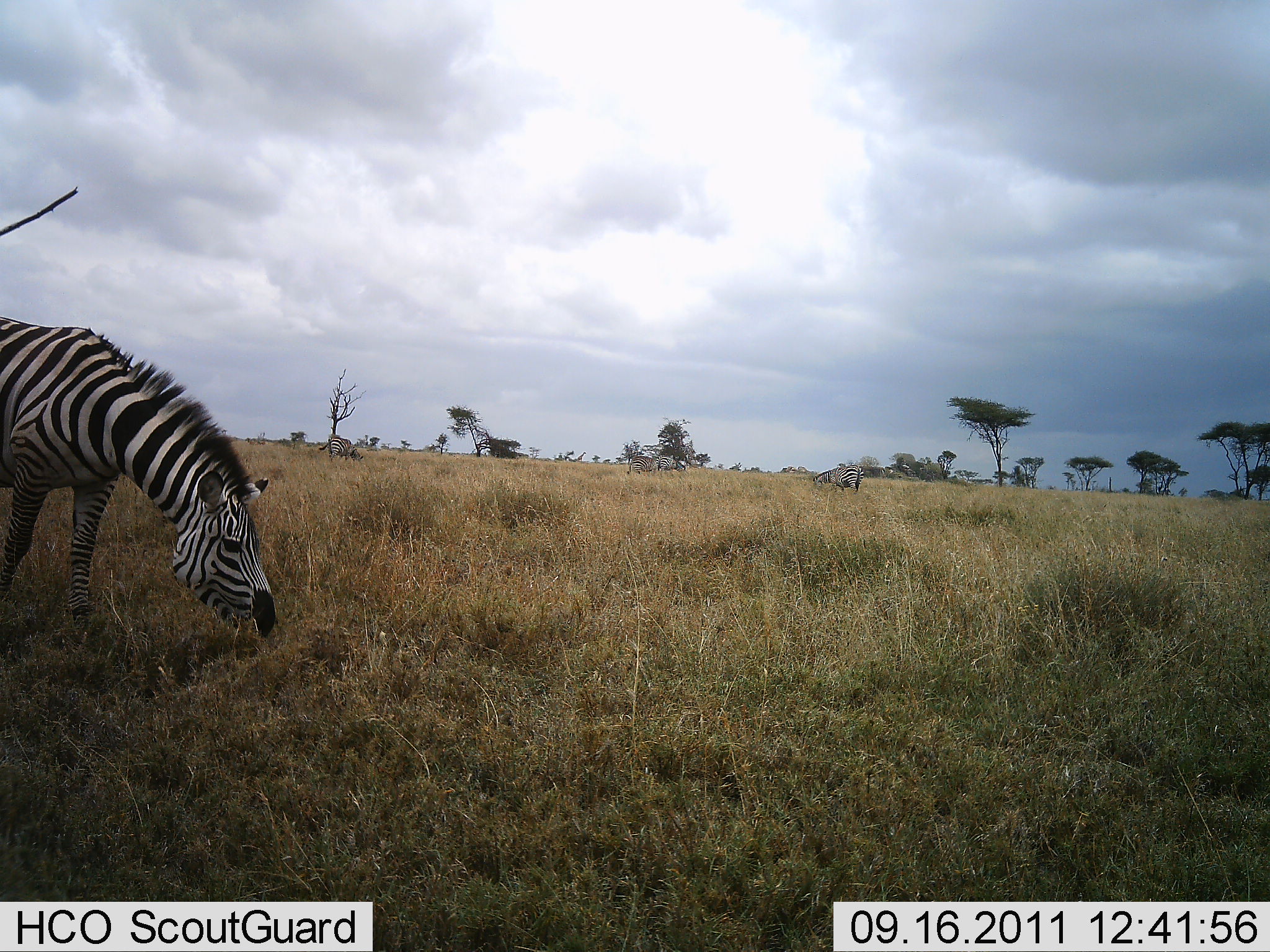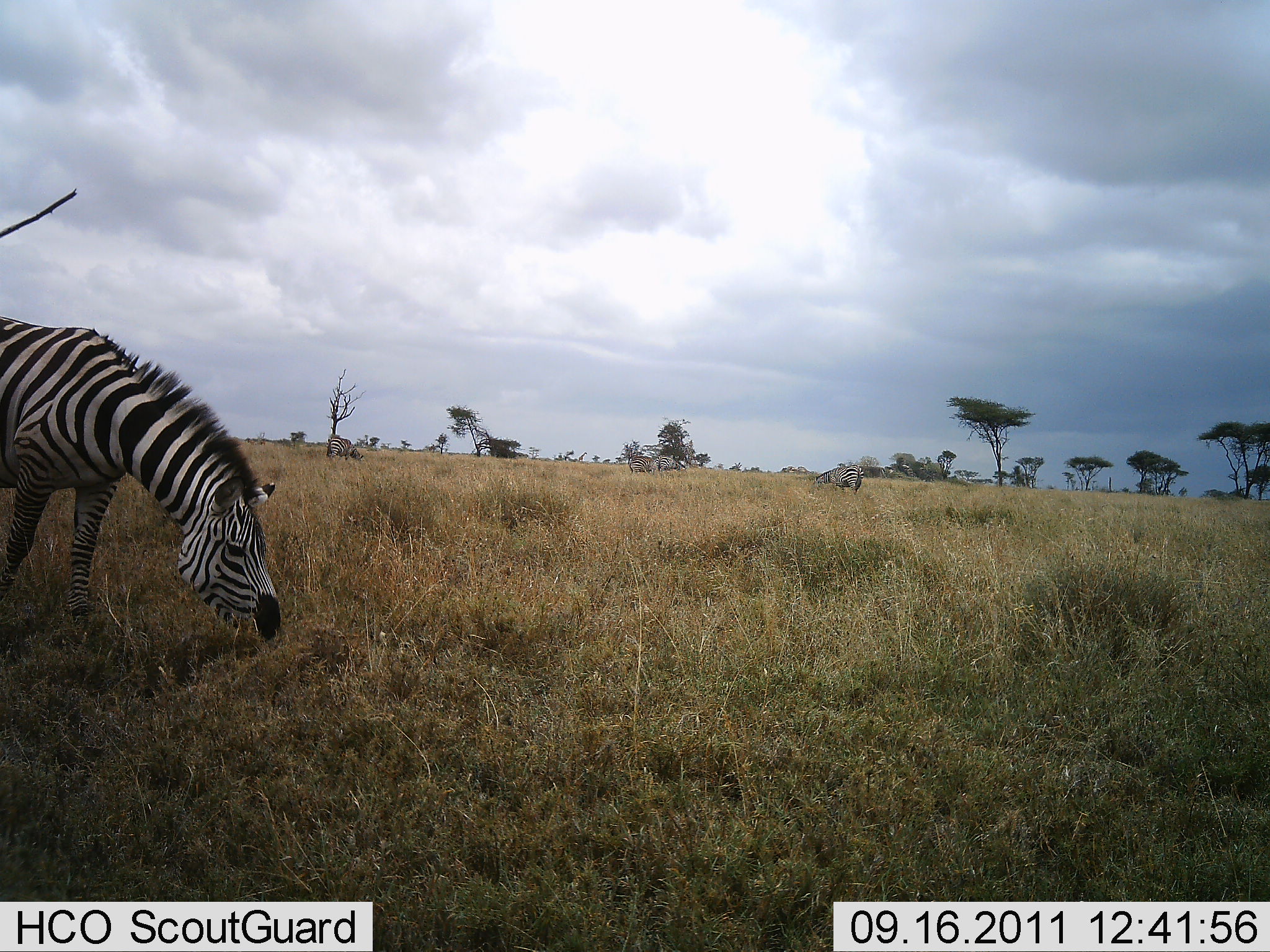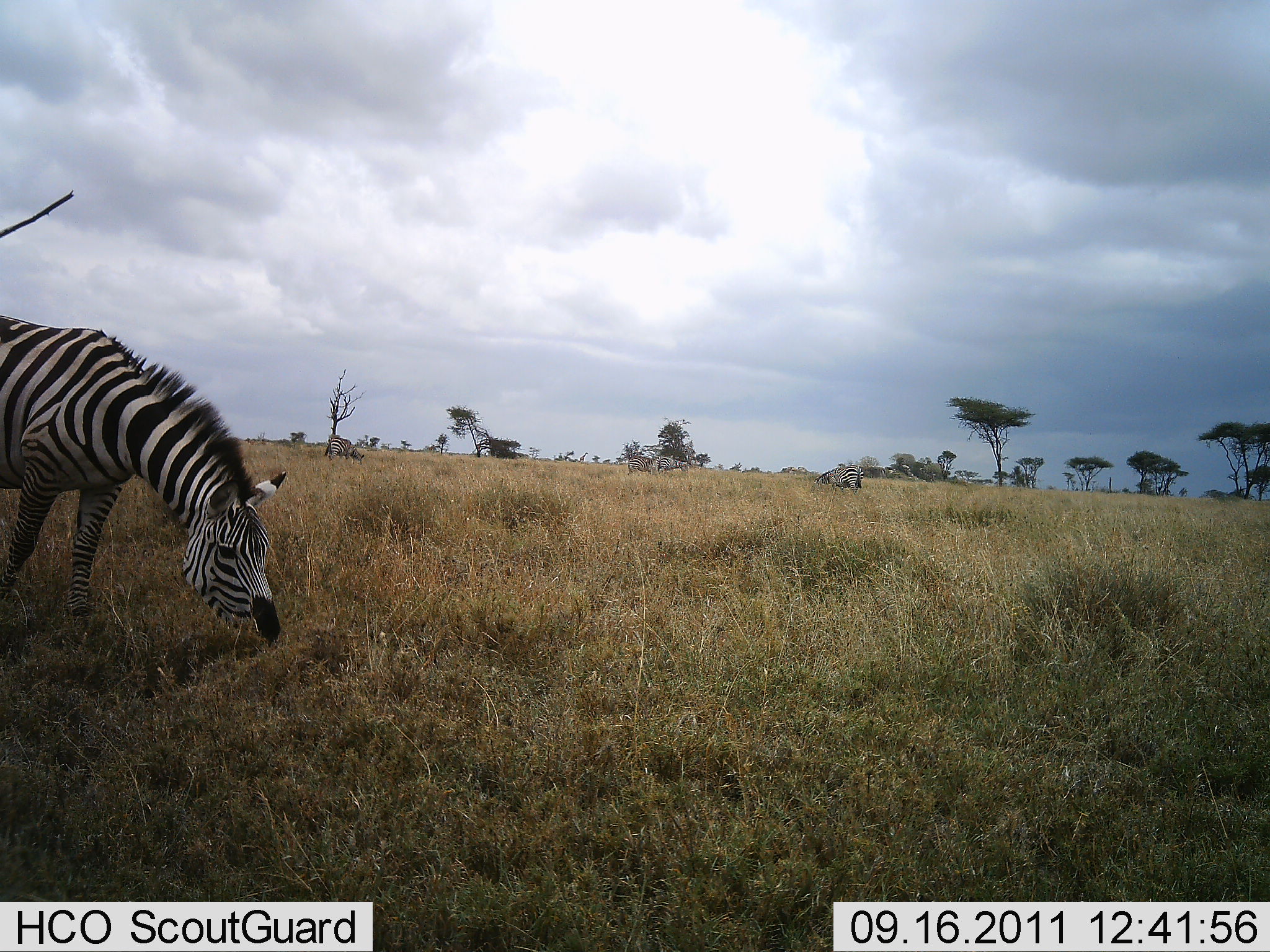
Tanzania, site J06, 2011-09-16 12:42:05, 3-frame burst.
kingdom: Animalia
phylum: Chordata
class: Mammalia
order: Perissodactyla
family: Equidae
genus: Equus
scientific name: Equus quagga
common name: plains zebra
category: zebra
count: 2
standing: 23%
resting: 8%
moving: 0%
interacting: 0%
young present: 0%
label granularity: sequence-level